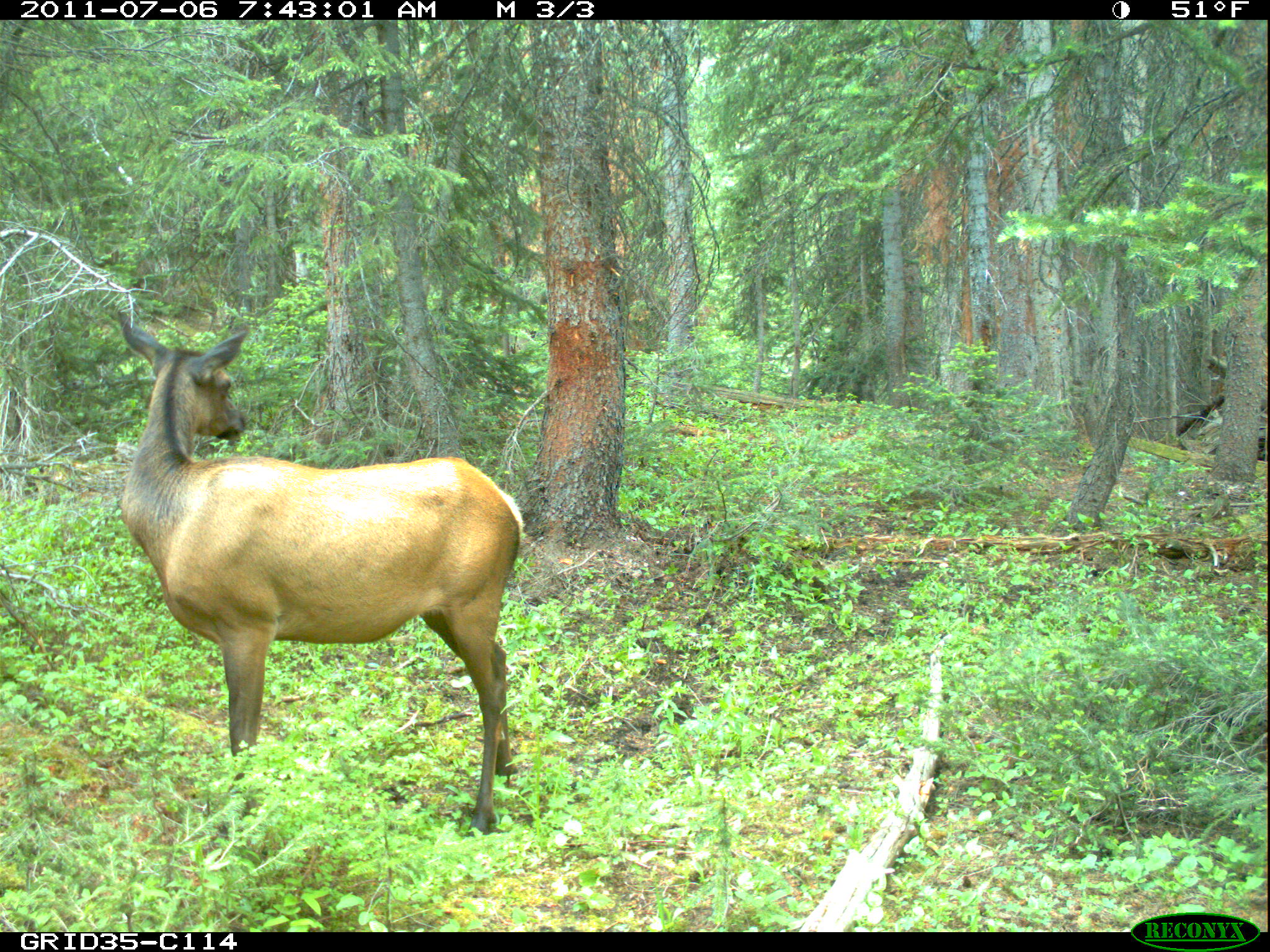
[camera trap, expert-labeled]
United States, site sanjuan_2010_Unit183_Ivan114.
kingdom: Animalia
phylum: Chordata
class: Mammalia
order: Artiodactyla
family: Cervidae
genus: Cervus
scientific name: Cervus elaphus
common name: red deer